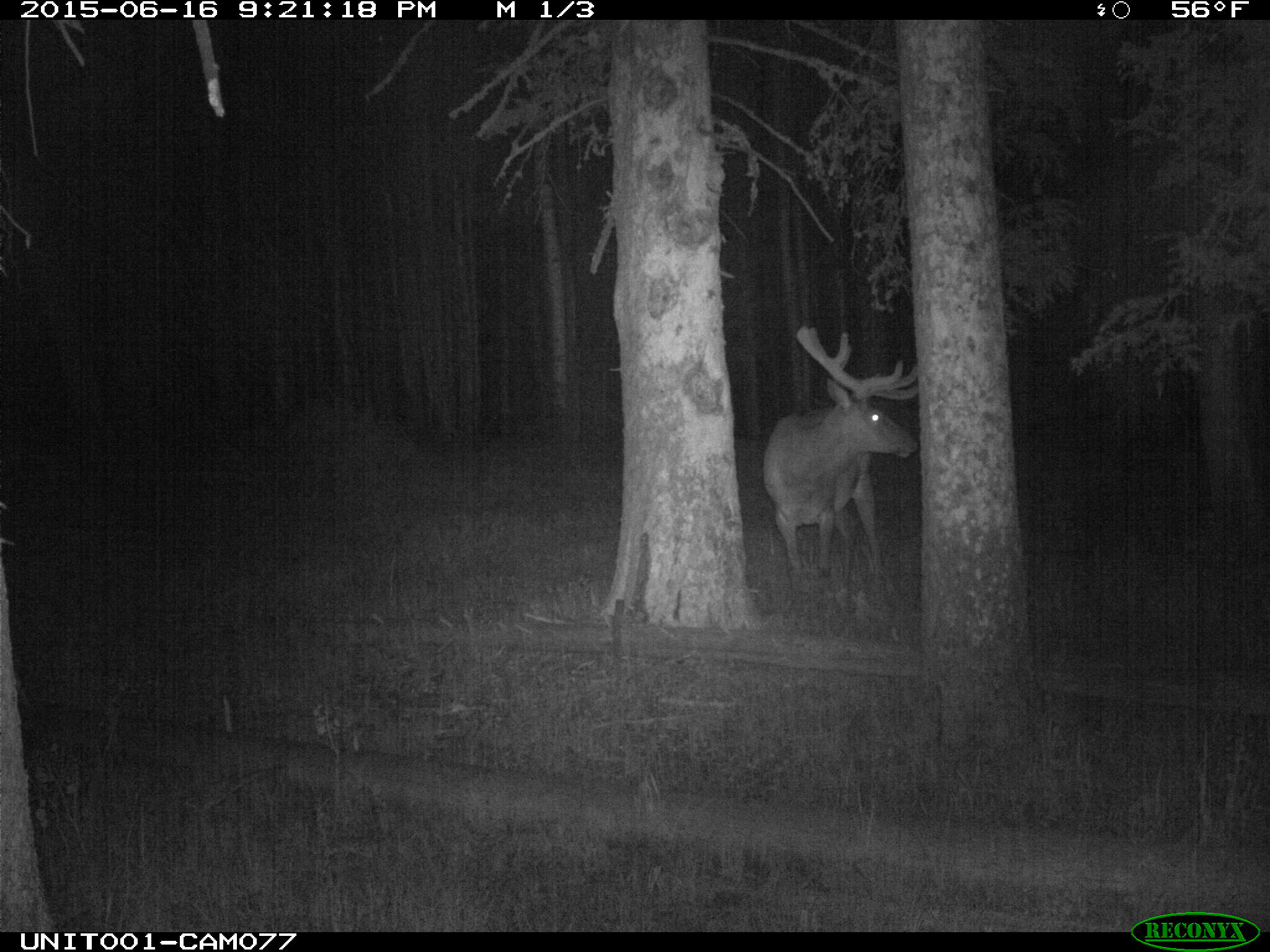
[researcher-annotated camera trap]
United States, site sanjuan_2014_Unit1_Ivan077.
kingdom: Animalia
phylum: Chordata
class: Mammalia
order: Artiodactyla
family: Cervidae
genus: Cervus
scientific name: Cervus elaphus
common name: red deer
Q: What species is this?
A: Cervus elaphus (red deer).